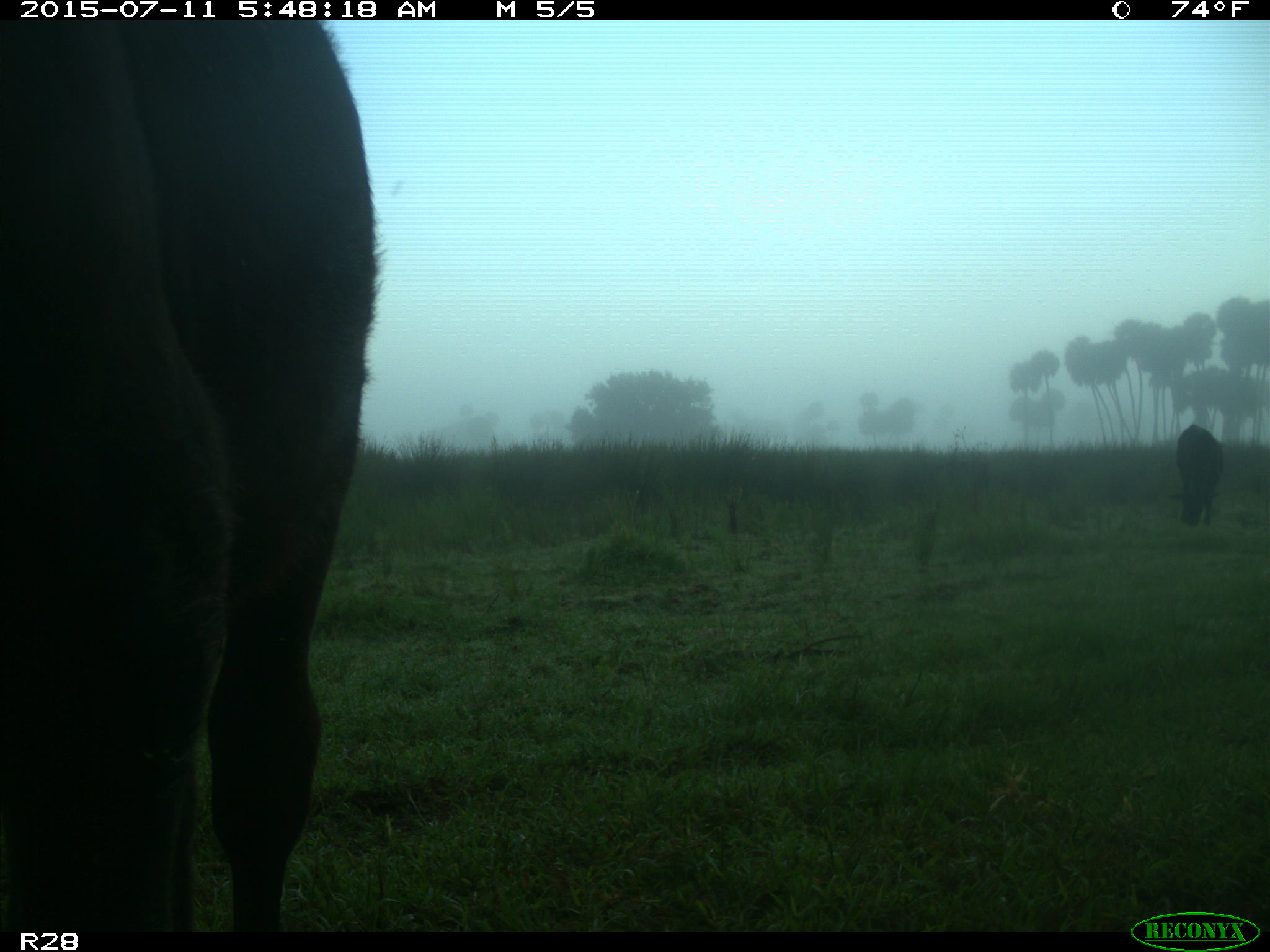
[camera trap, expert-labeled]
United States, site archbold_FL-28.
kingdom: Animalia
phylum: Chordata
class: Mammalia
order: Artiodactyla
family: Bovidae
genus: Bos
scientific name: Bos taurus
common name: domestic cow